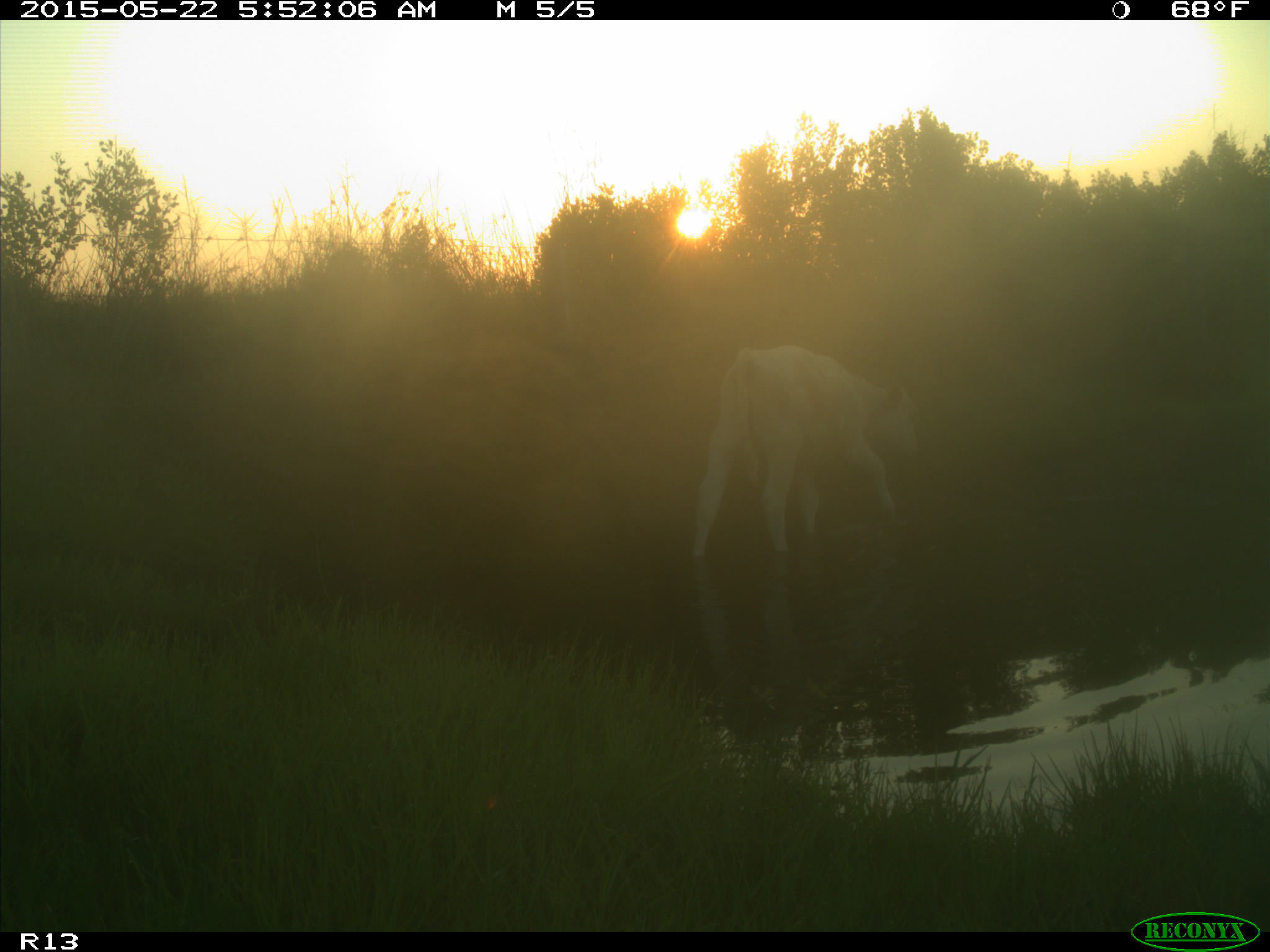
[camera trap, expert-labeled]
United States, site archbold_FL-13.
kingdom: Animalia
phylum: Chordata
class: Mammalia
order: Artiodactyla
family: Bovidae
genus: Bos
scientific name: Bos taurus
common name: domestic cow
Bos taurus (domestic cow).